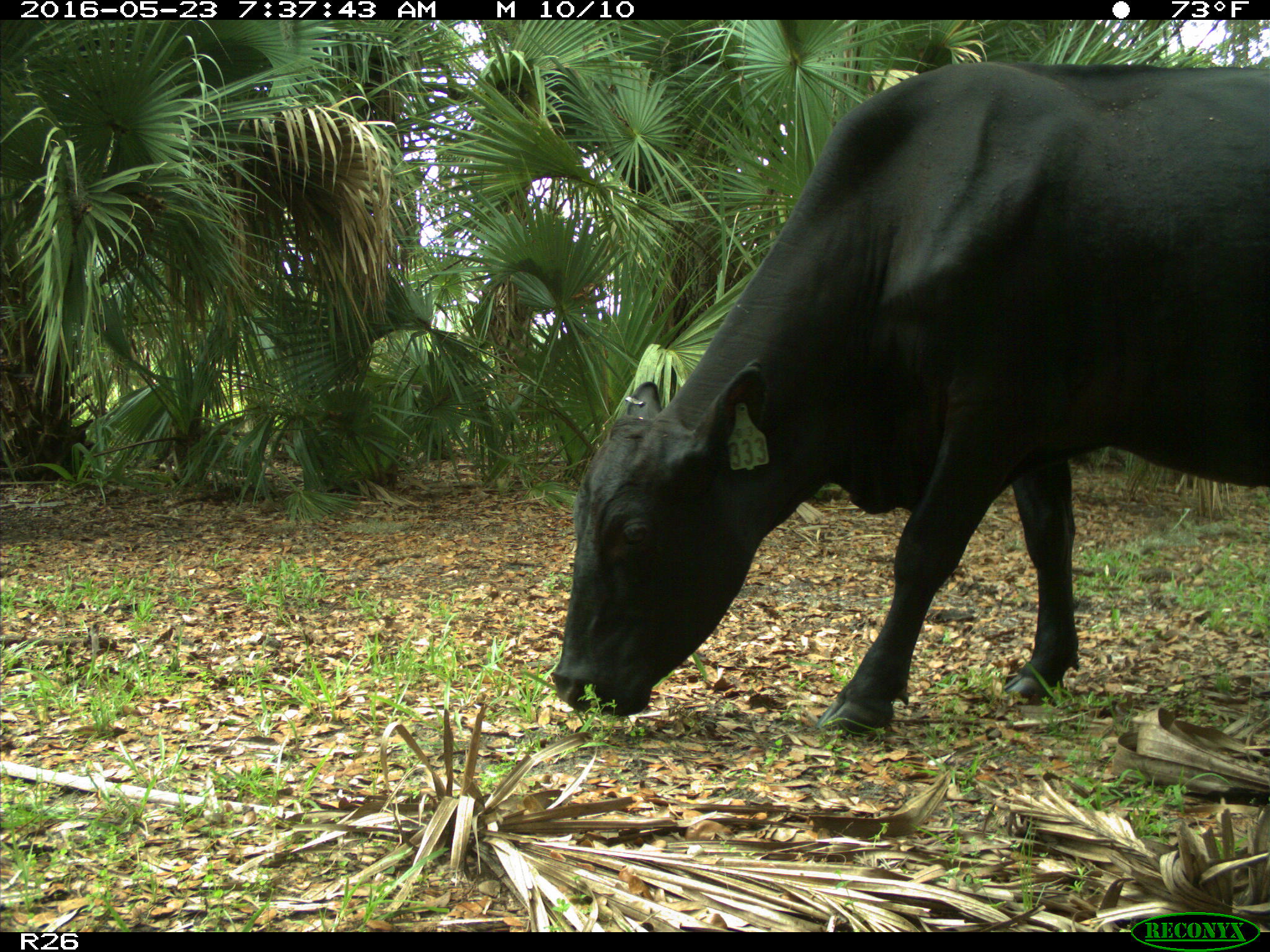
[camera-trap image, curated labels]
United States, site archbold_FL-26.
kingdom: Animalia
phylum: Chordata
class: Mammalia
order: Artiodactyla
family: Bovidae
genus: Bos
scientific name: Bos taurus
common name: domestic cow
Bos taurus (domestic cow).